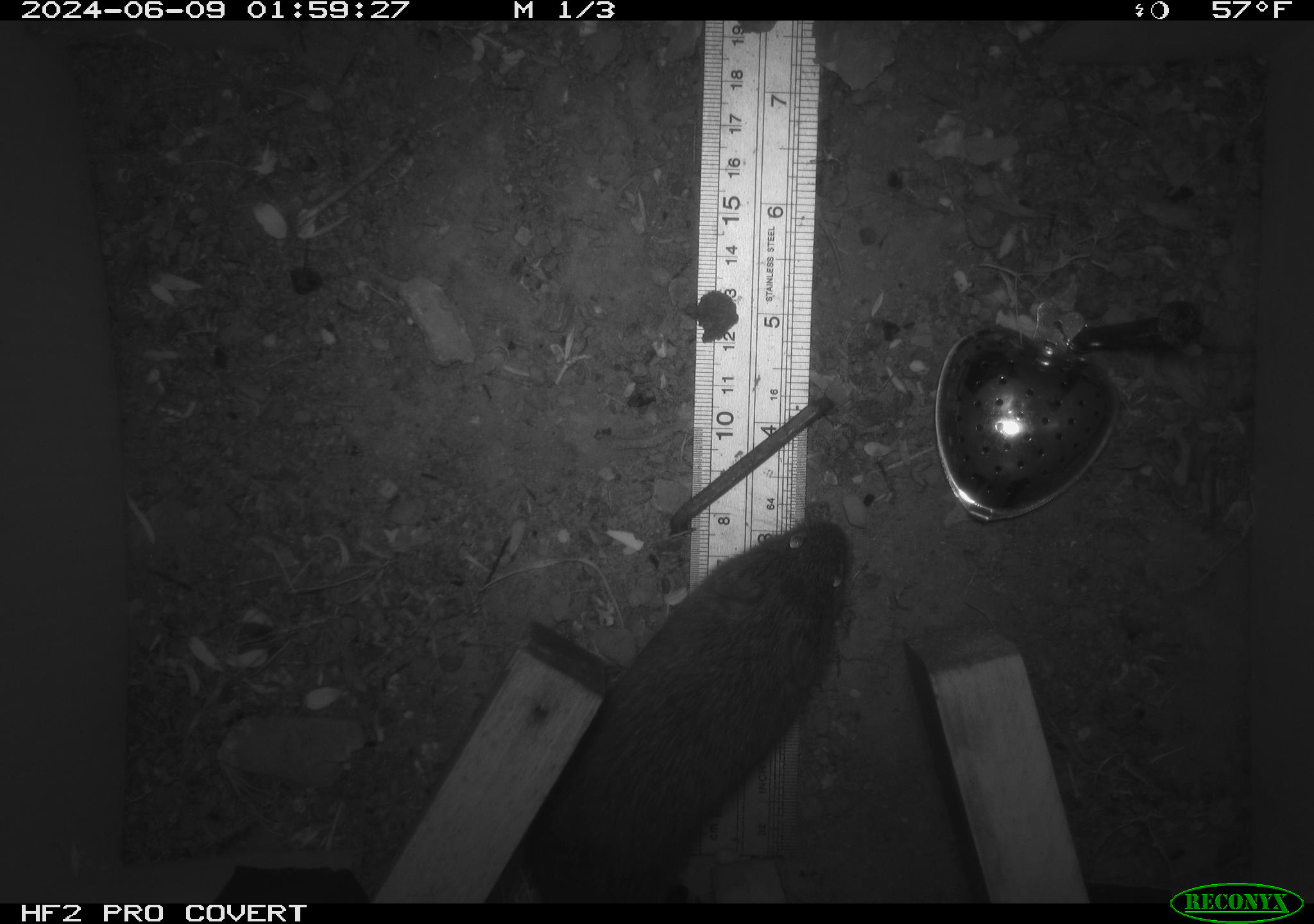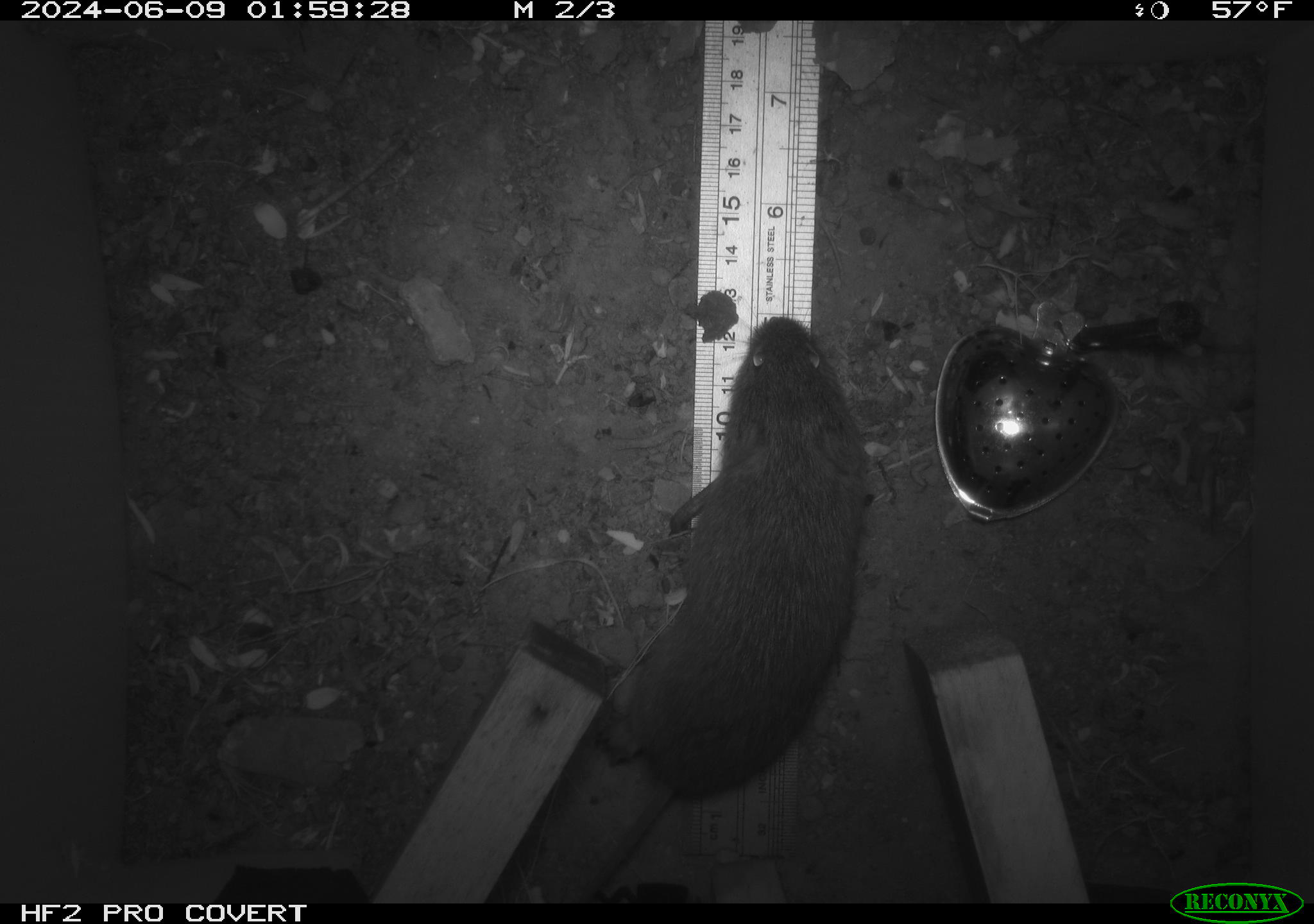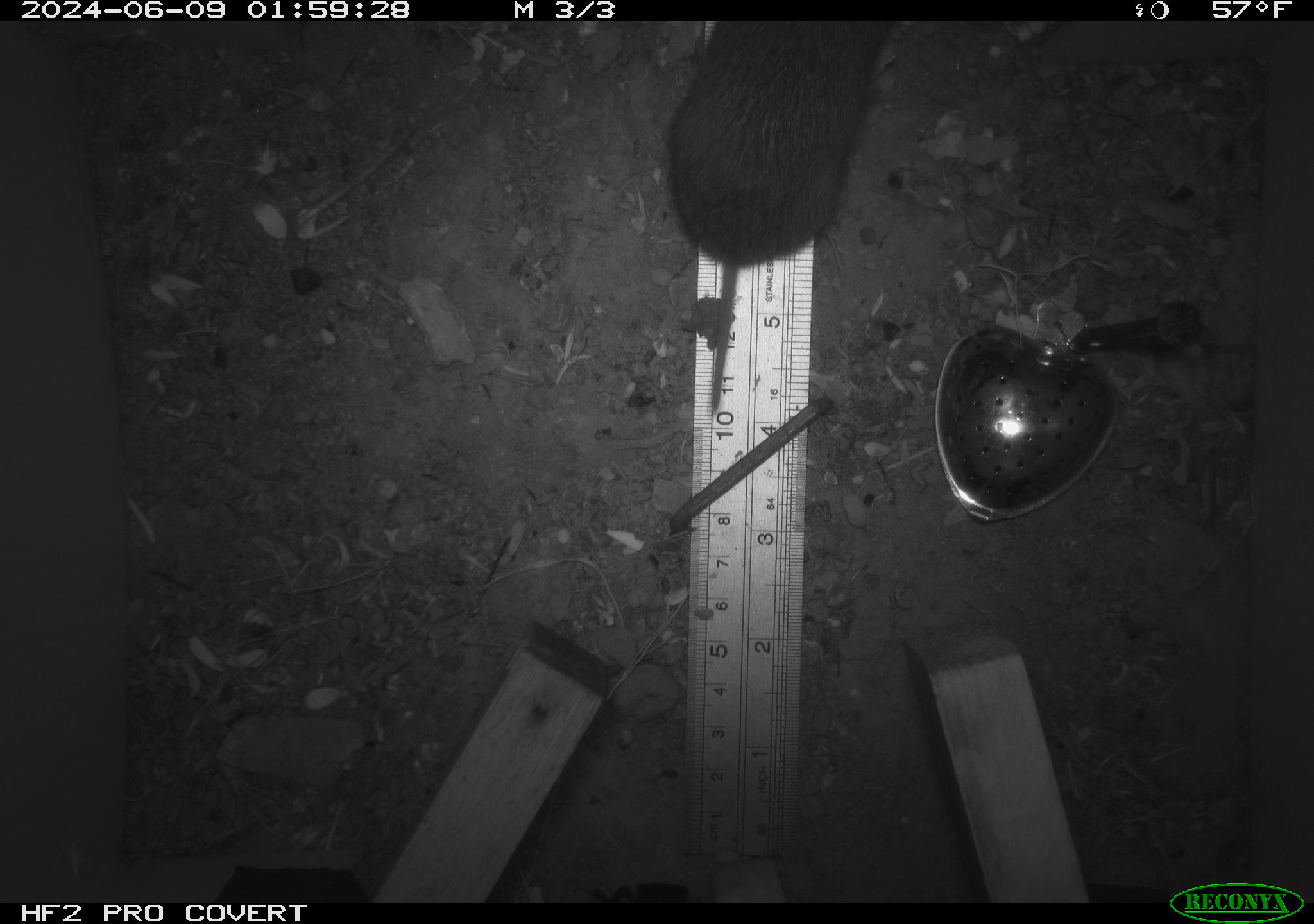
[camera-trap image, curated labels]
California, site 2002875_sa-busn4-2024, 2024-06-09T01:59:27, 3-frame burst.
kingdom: Animalia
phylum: Chordata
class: Mammalia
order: Rodentia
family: Cricetidae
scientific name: Arvicolinae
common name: voles, lemmings, and muskrats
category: arvicolinae subfamily